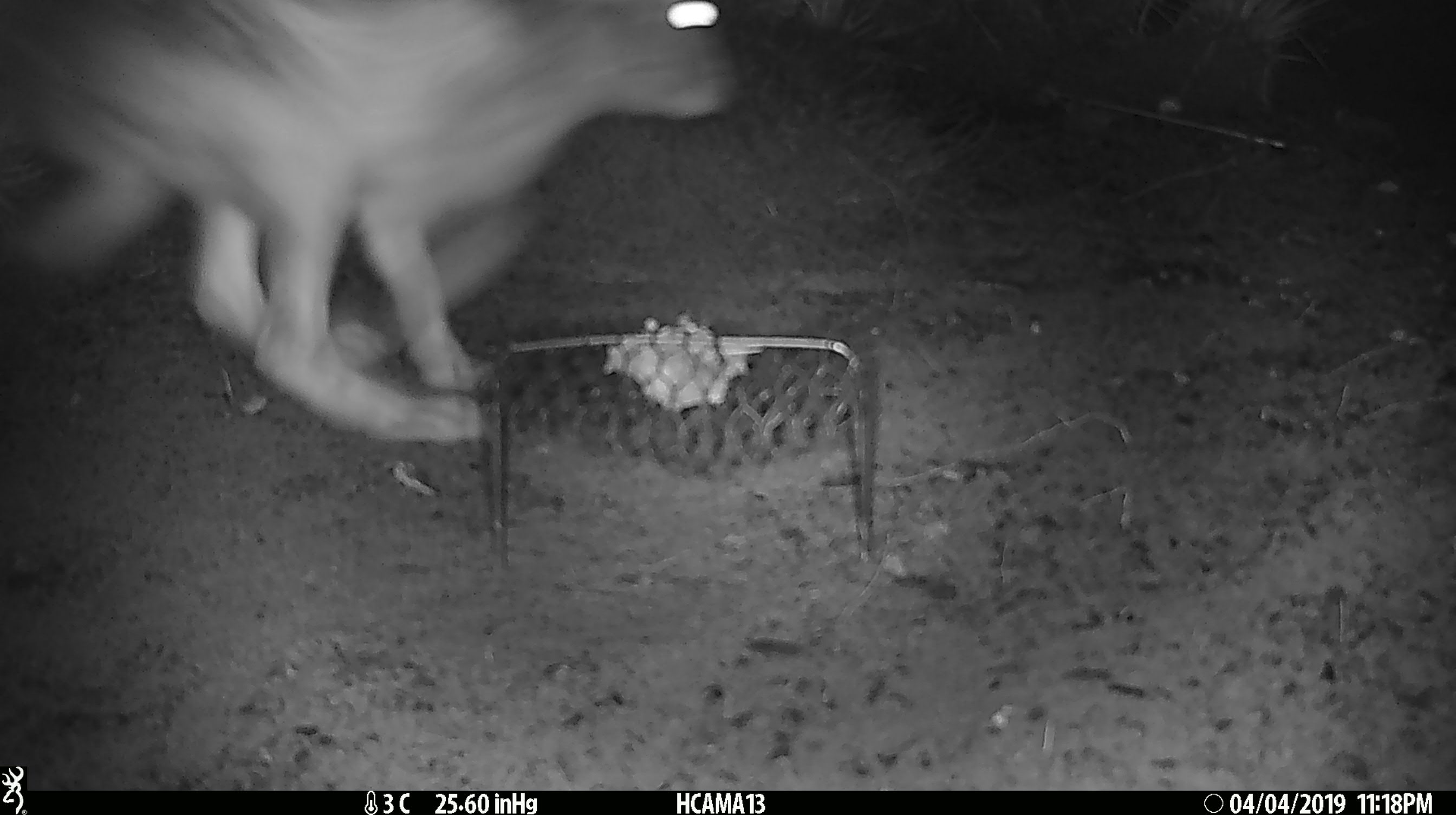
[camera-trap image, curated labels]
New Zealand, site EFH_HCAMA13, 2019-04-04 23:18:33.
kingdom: Animalia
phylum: Chordata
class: Mammalia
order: Lagomorpha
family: Leporidae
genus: Lepus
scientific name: Lepus europaeus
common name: brown hare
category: hare